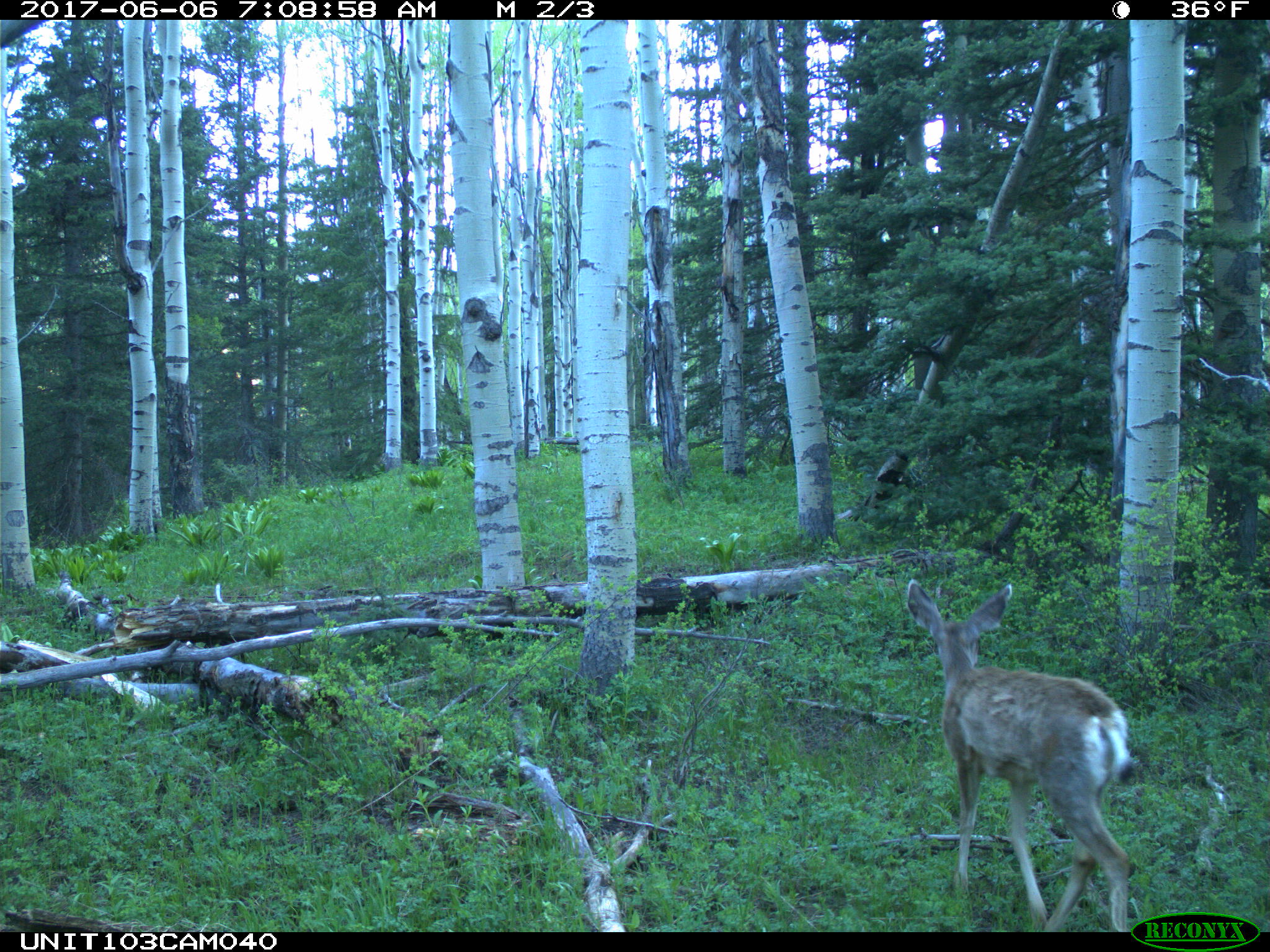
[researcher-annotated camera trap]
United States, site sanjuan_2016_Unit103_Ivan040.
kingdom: Animalia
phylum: Chordata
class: Mammalia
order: Artiodactyla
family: Cervidae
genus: Odocoileus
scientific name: Odocoileus hemionus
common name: mule deer